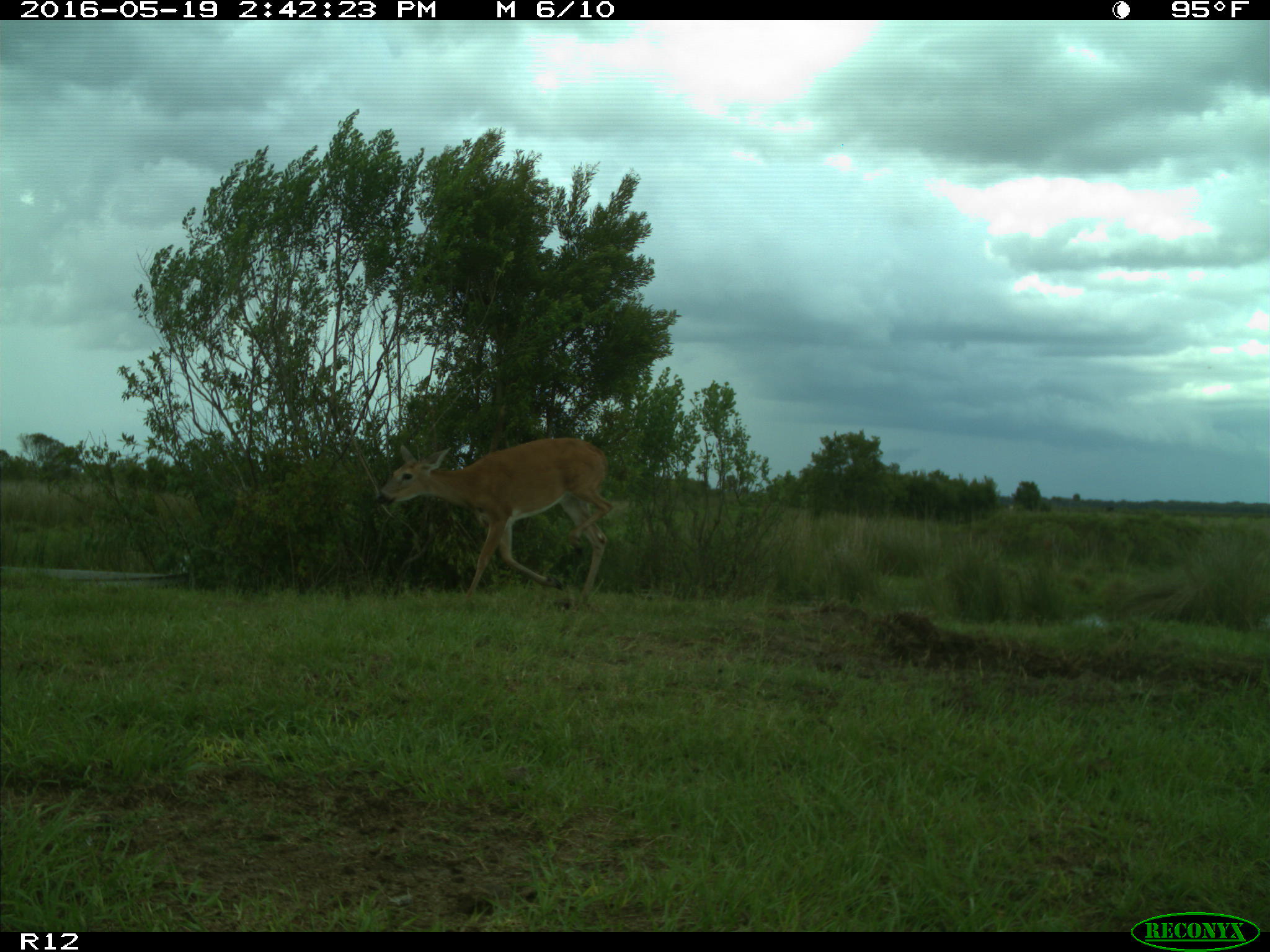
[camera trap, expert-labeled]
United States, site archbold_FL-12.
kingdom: Animalia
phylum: Chordata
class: Mammalia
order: Artiodactyla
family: Cervidae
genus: Odocoileus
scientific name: Odocoileus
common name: deer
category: unidentified deer